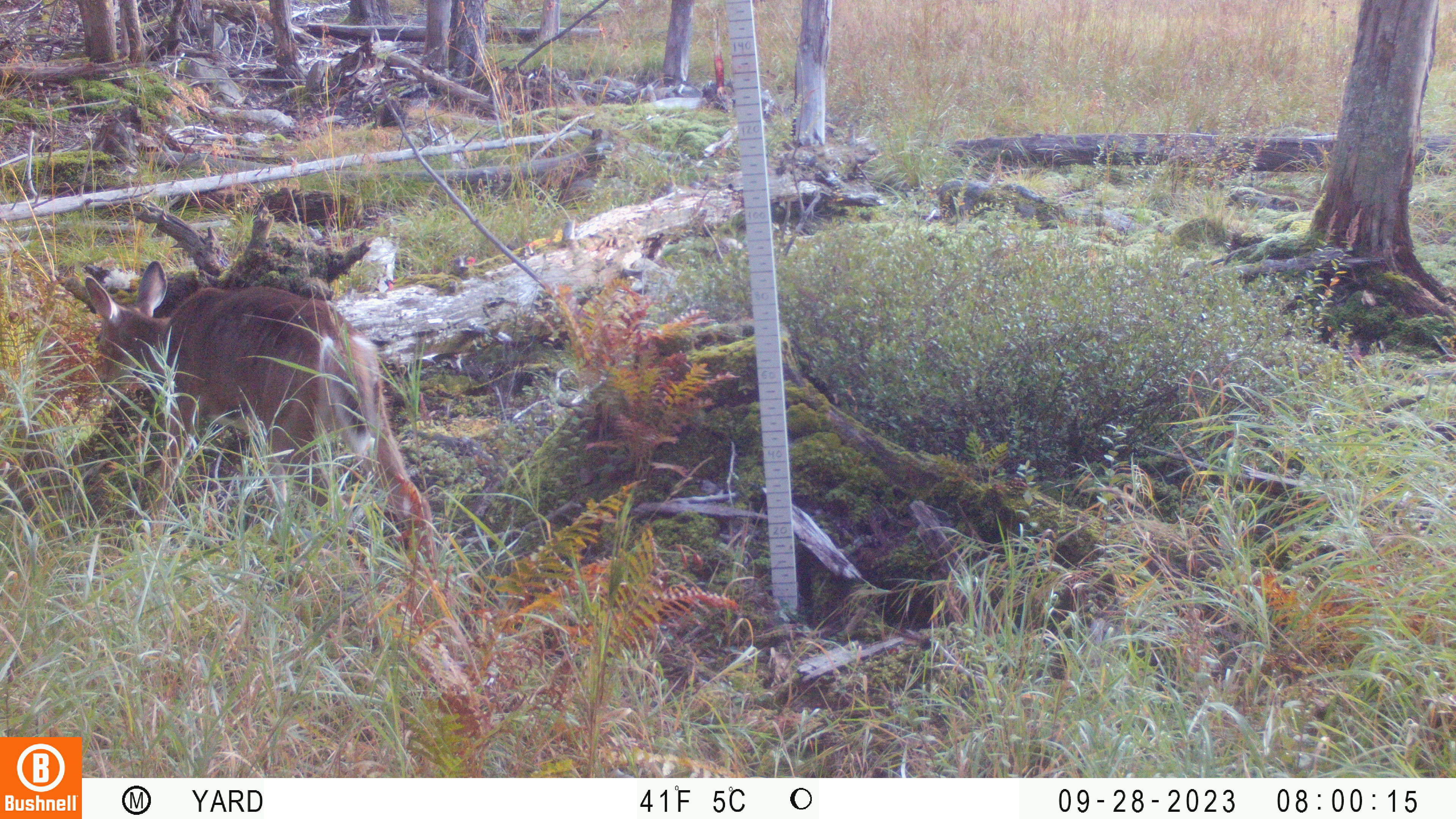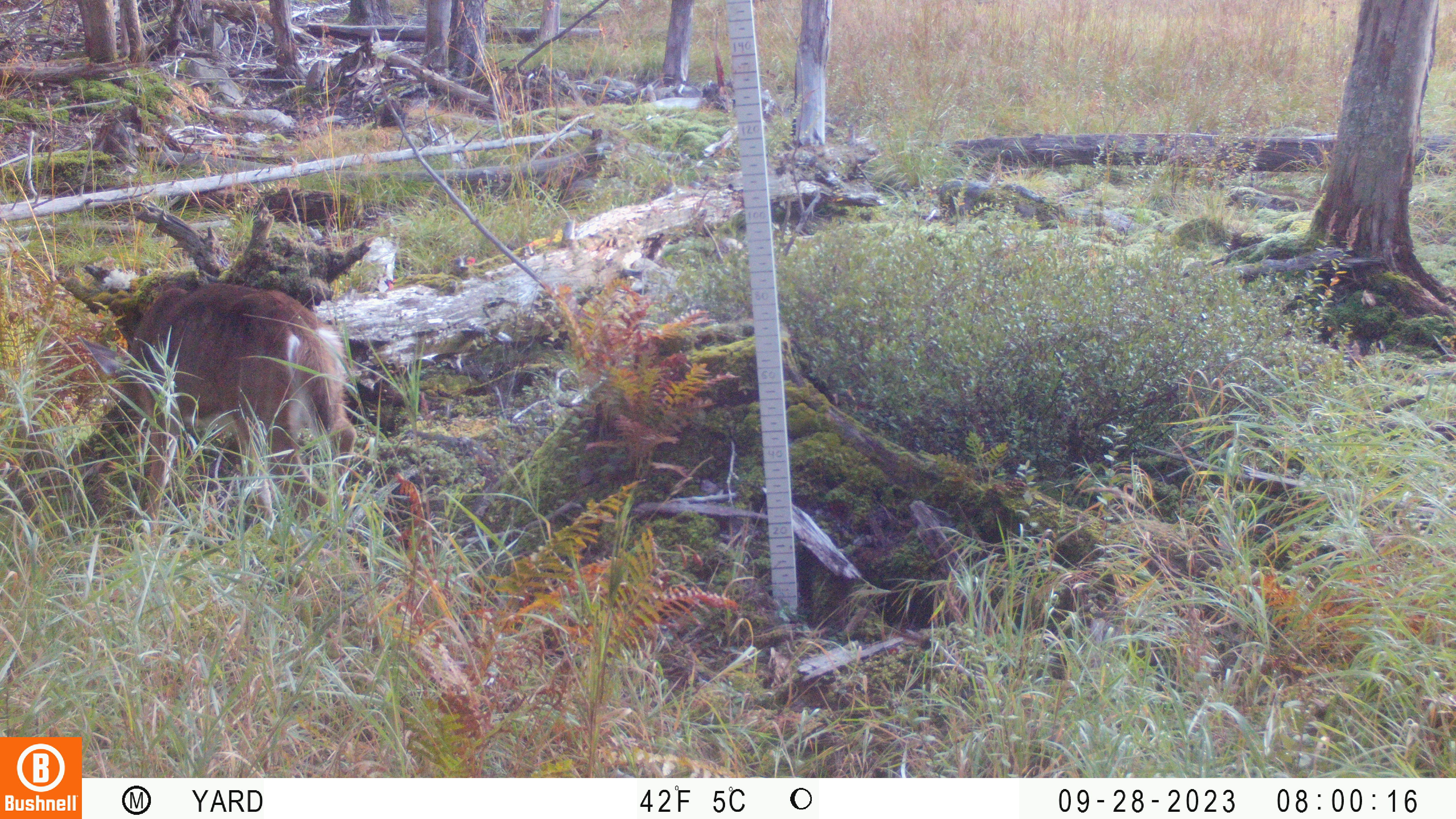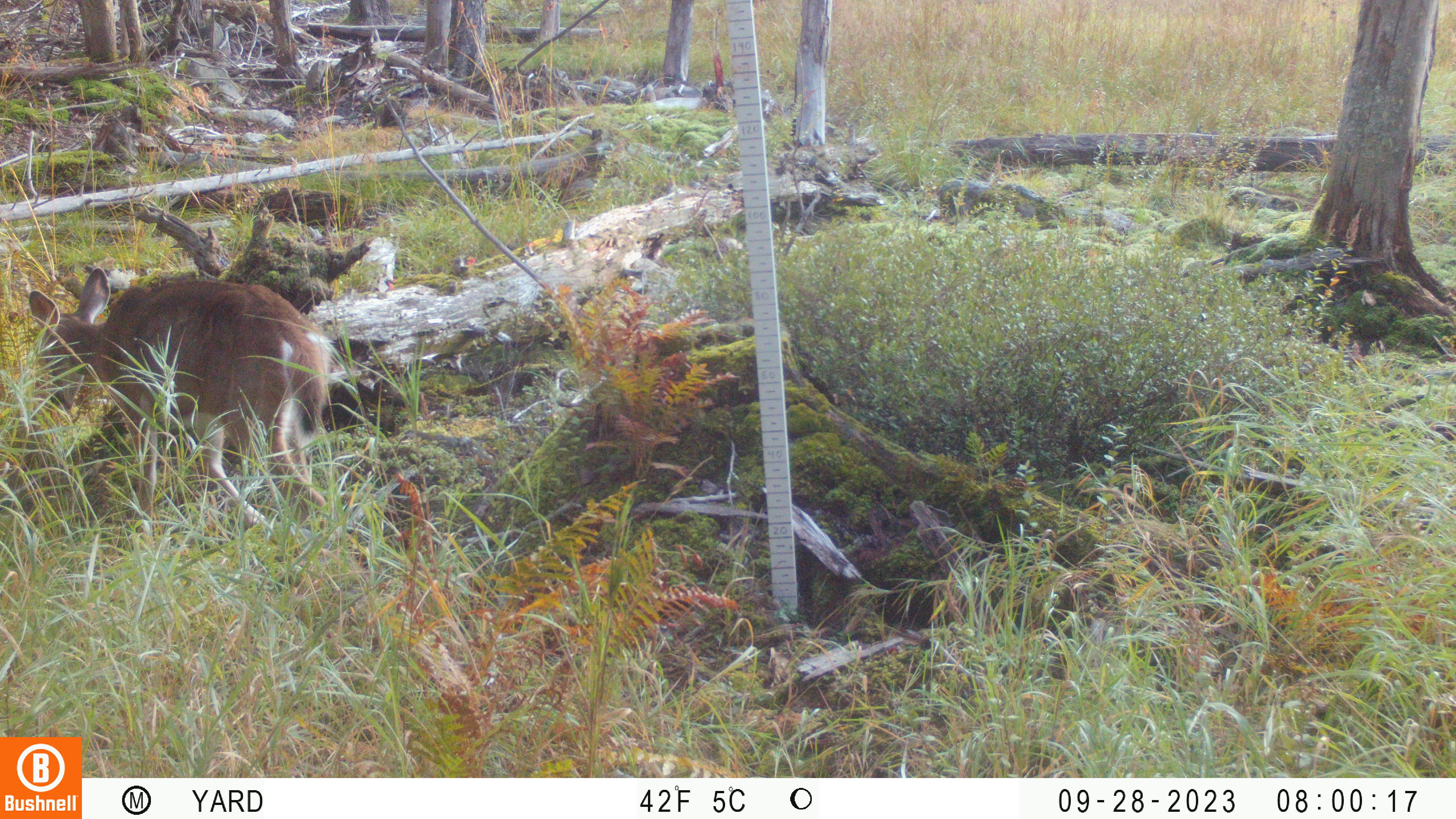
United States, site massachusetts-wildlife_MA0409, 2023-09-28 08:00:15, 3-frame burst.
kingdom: Animalia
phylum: Chordata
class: Mammalia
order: Artiodactyla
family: Cervidae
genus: Odocoileus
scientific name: Odocoileus virginianus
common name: white-tailed deer